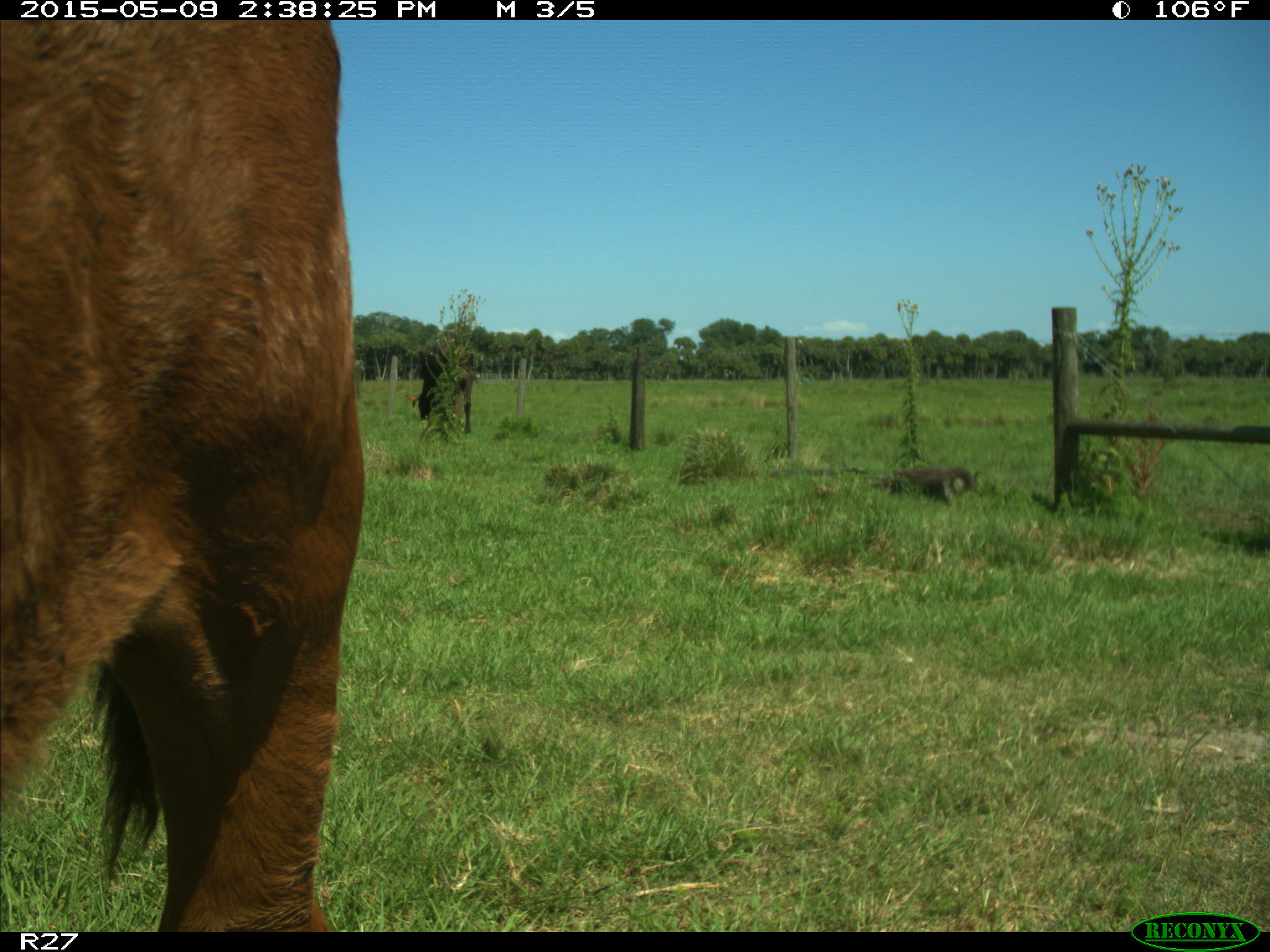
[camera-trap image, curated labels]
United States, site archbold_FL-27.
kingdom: Animalia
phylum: Chordata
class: Mammalia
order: Artiodactyla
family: Bovidae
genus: Bos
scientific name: Bos taurus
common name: domestic cow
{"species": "Bos taurus (domestic cow)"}